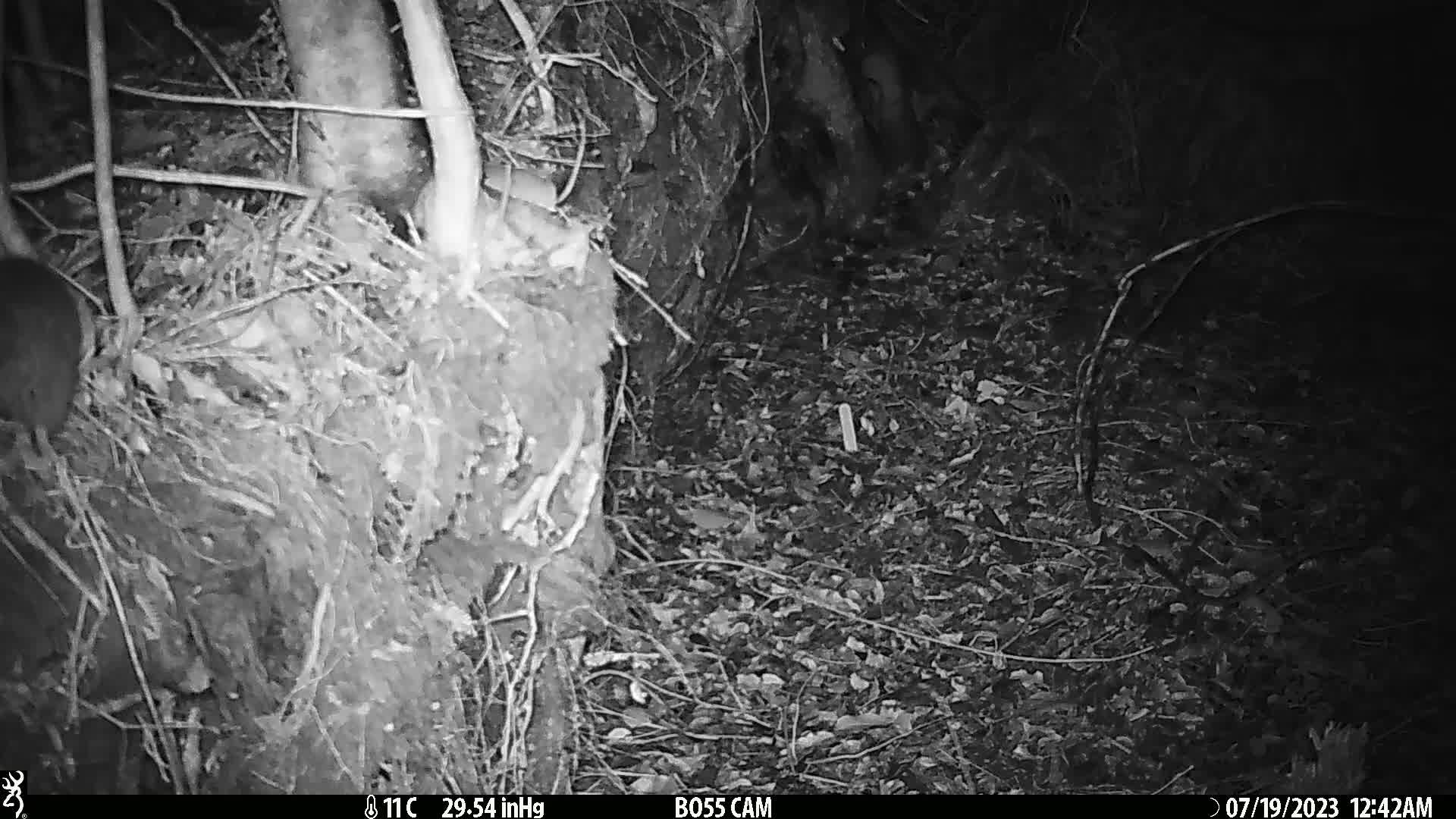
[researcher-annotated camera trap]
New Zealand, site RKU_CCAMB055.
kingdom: Animalia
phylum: Chordata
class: Mammalia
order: Rodentia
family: Muridae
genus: Rattus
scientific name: Rattus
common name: rat